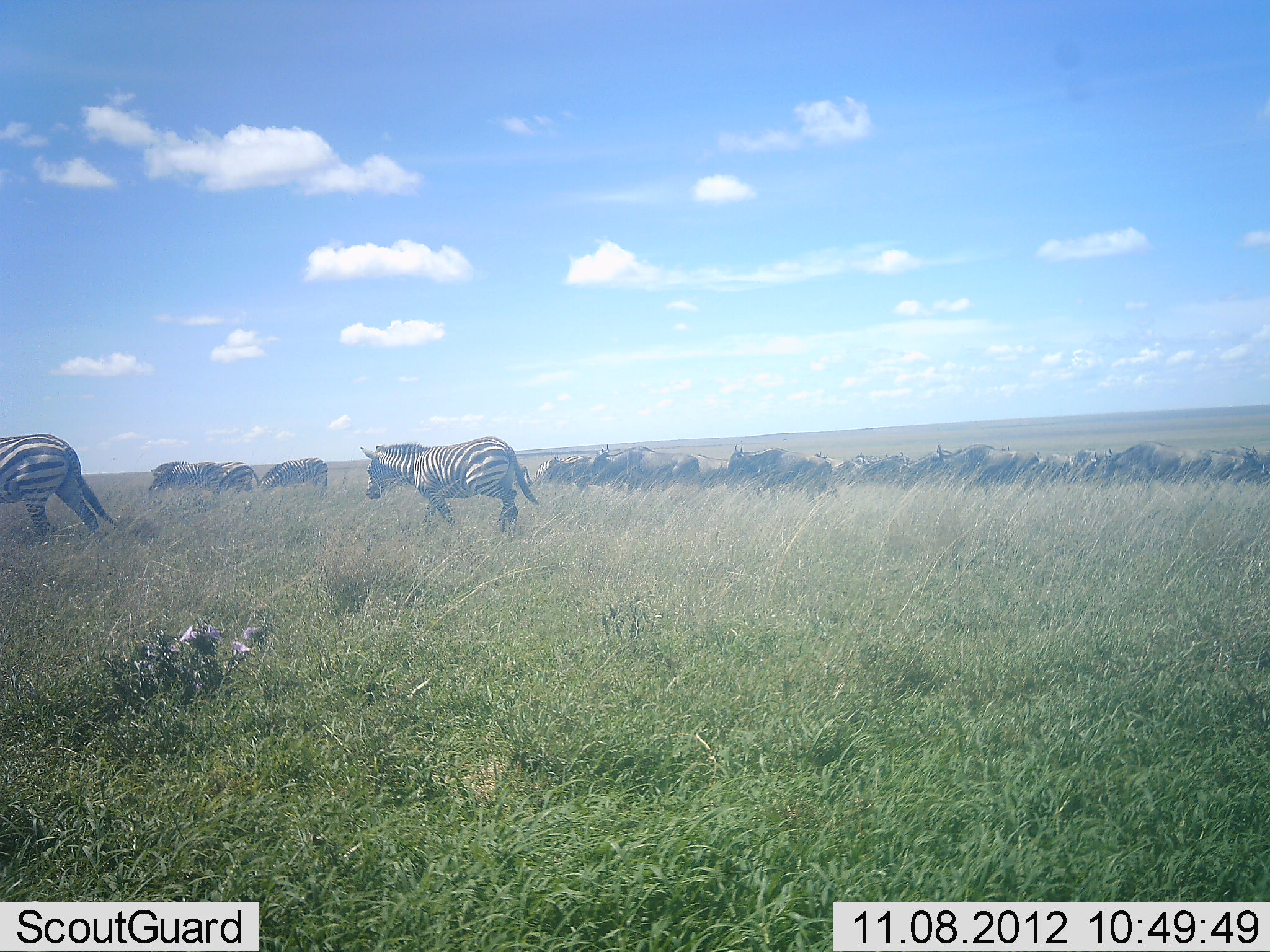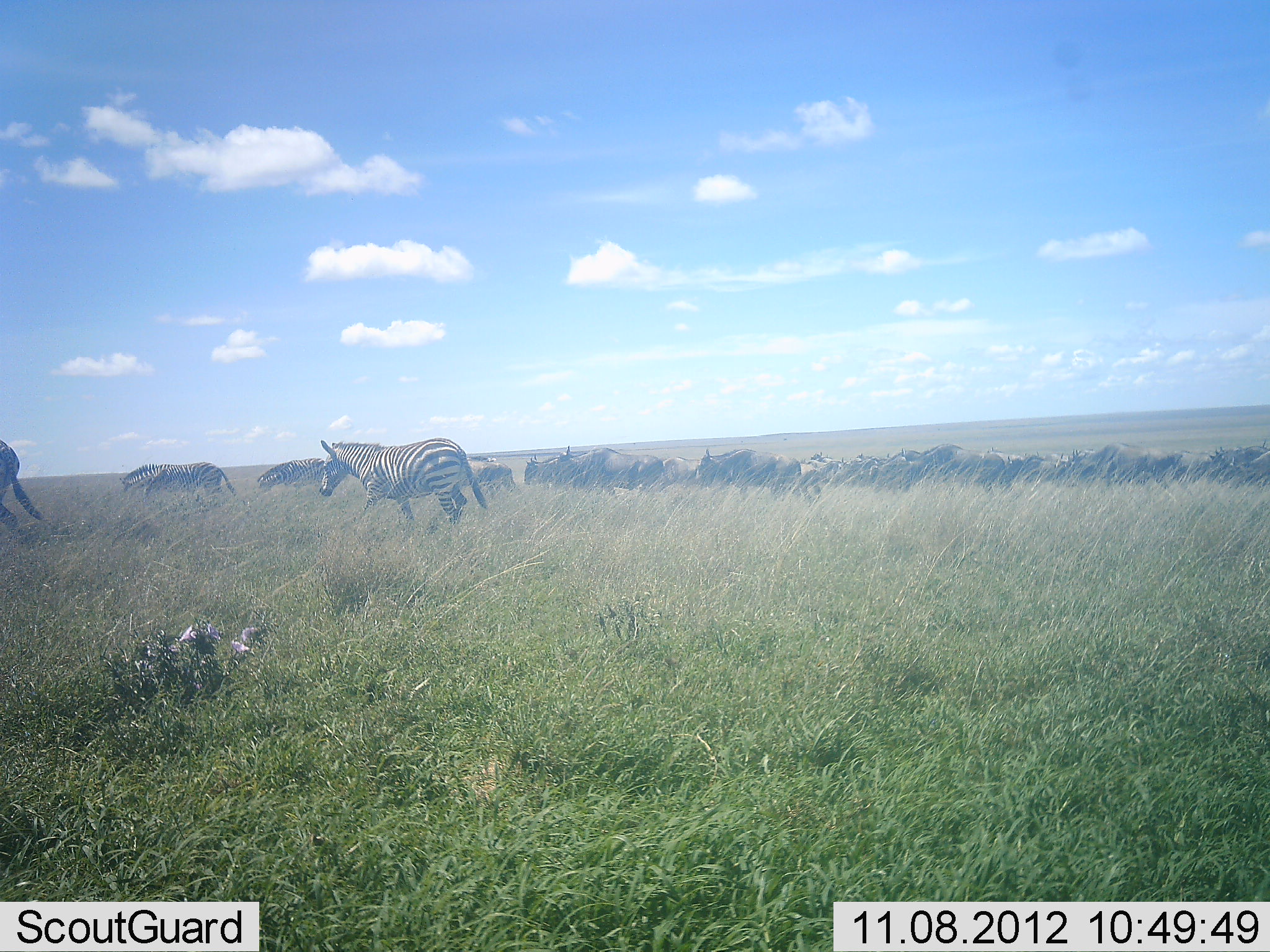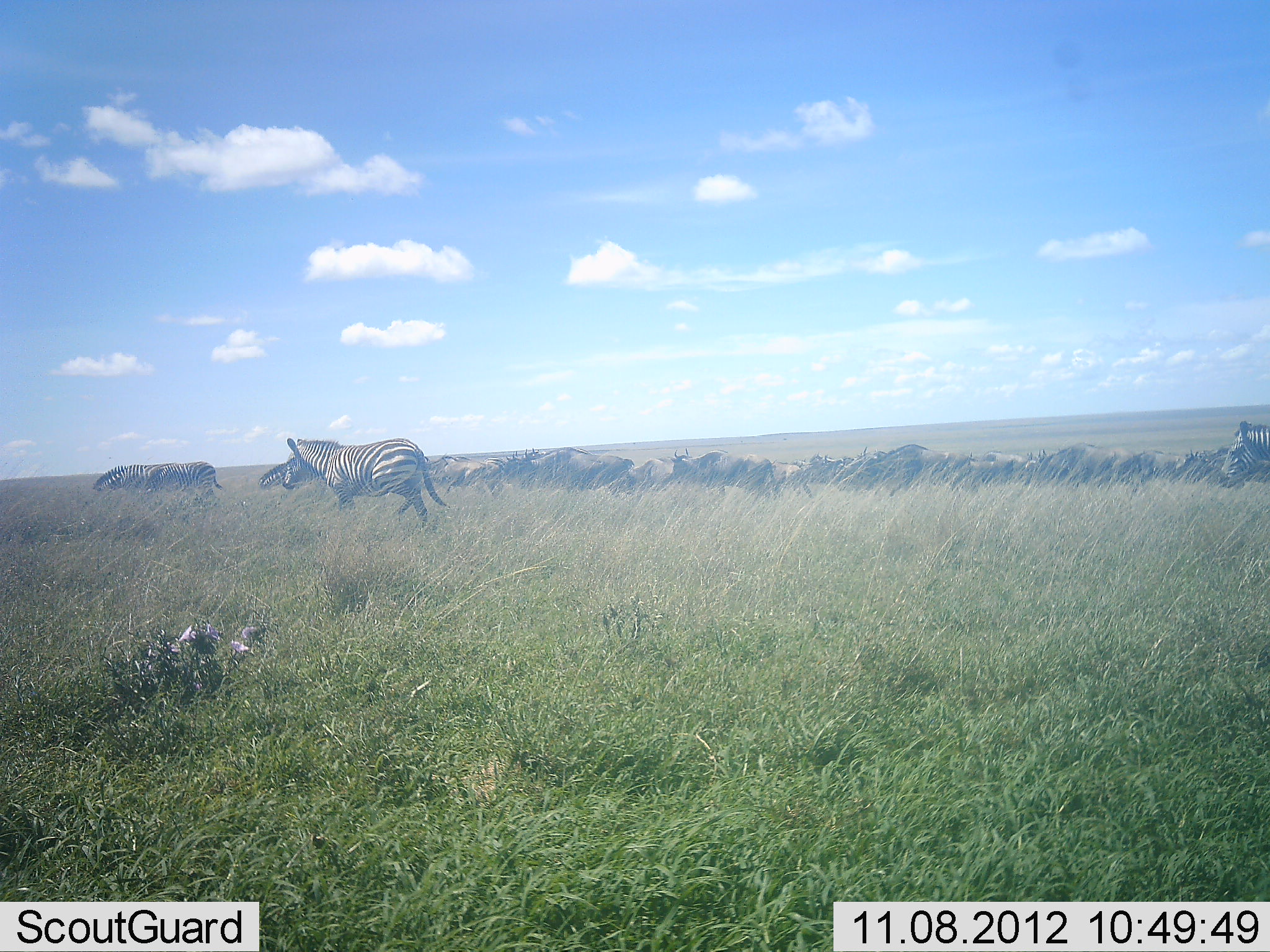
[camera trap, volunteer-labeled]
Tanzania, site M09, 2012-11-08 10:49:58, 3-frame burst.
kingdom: Animalia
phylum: Chordata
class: Mammalia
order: Artiodactyla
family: Bovidae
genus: Connochaetes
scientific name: Connochaetes taurinus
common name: blue wildebeest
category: wildebeest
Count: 11-50.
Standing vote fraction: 0%.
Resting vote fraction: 0%.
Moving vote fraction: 100%.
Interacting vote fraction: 0%.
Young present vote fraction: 0%.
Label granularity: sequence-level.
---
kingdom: Animalia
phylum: Chordata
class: Mammalia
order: Perissodactyla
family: Equidae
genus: Equus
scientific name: Equus quagga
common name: plains zebra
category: zebra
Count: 4.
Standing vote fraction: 0%.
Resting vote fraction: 0%.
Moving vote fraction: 100%.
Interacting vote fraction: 0%.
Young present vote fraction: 0%.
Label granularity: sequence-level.